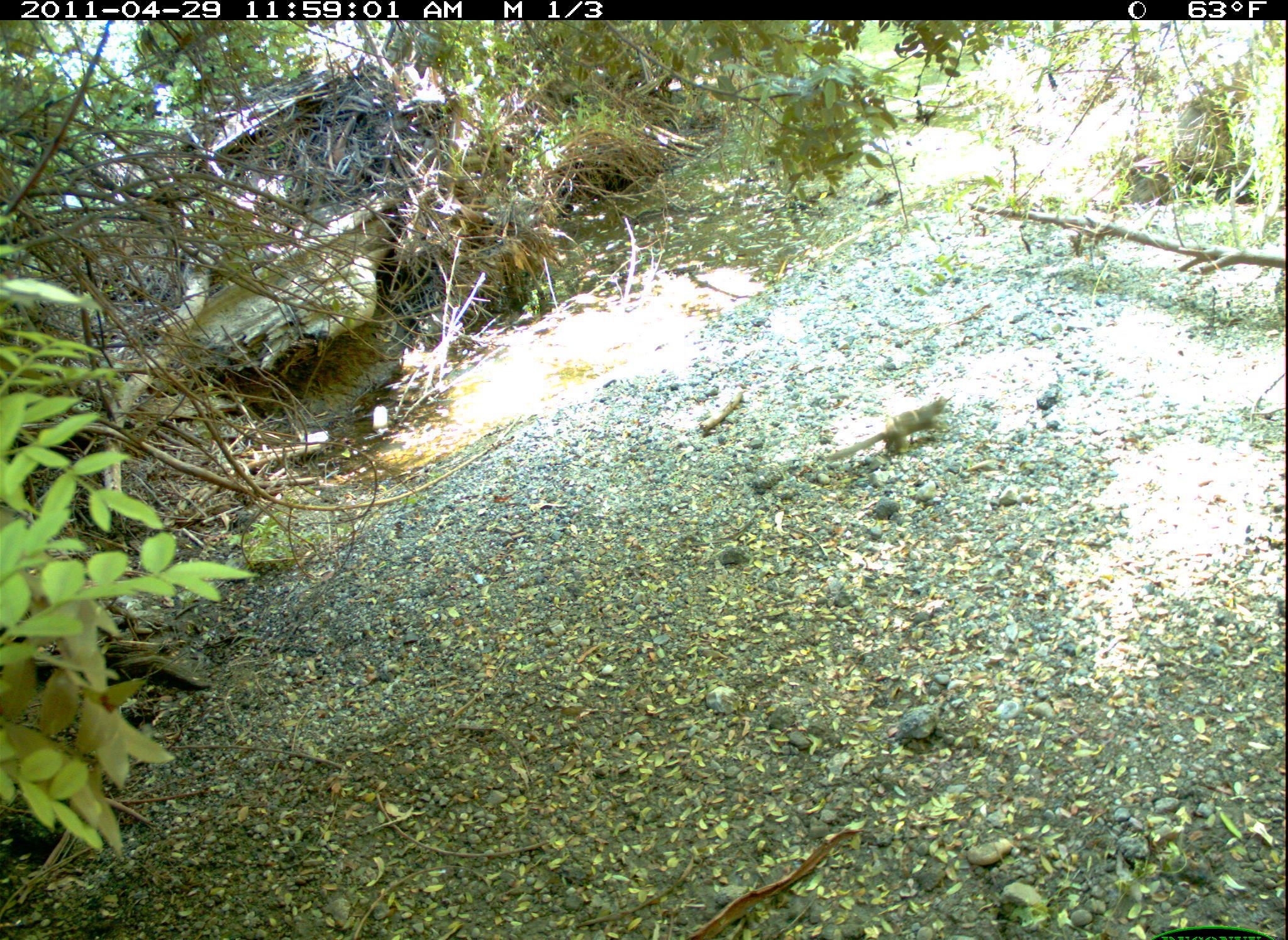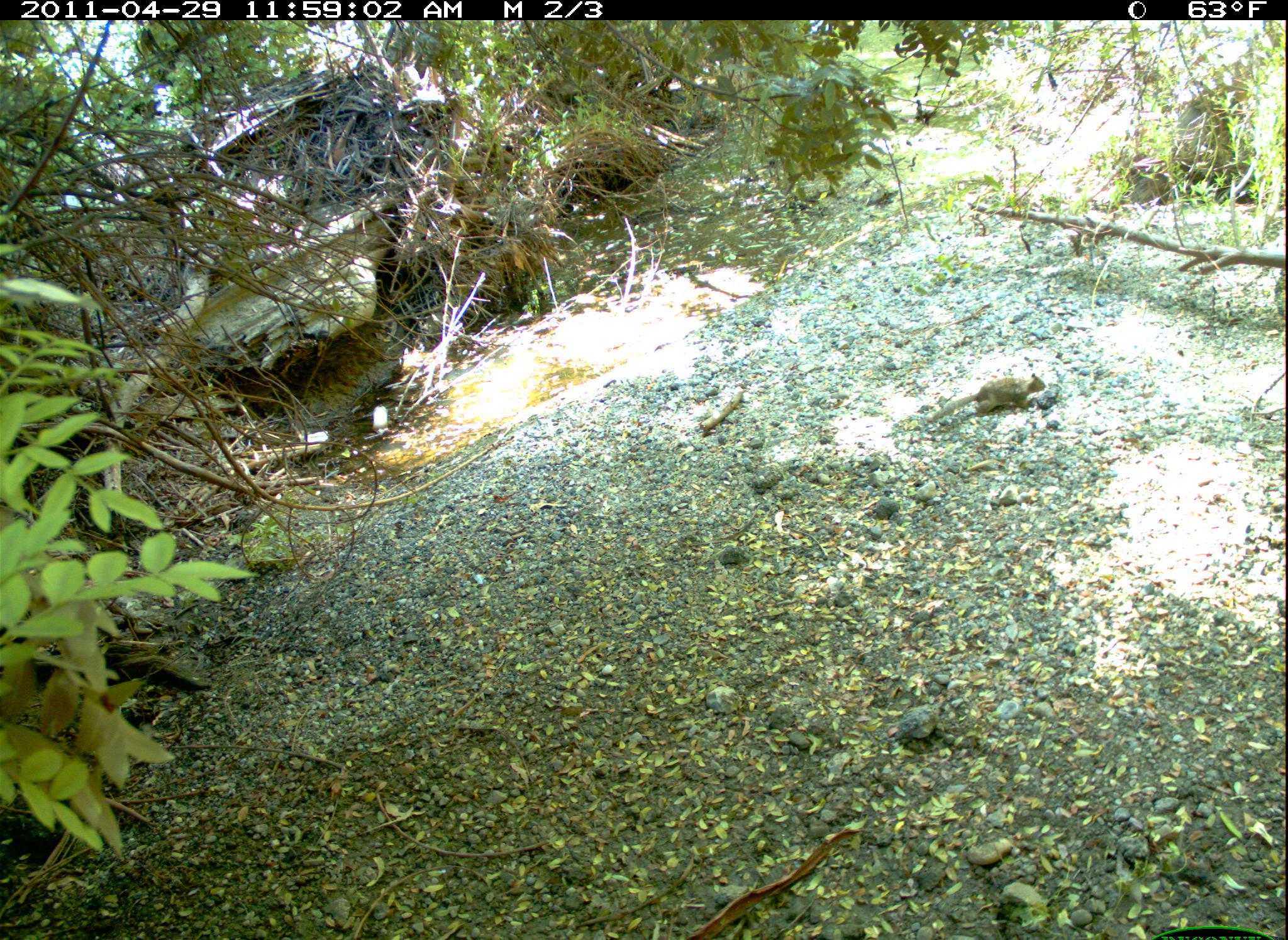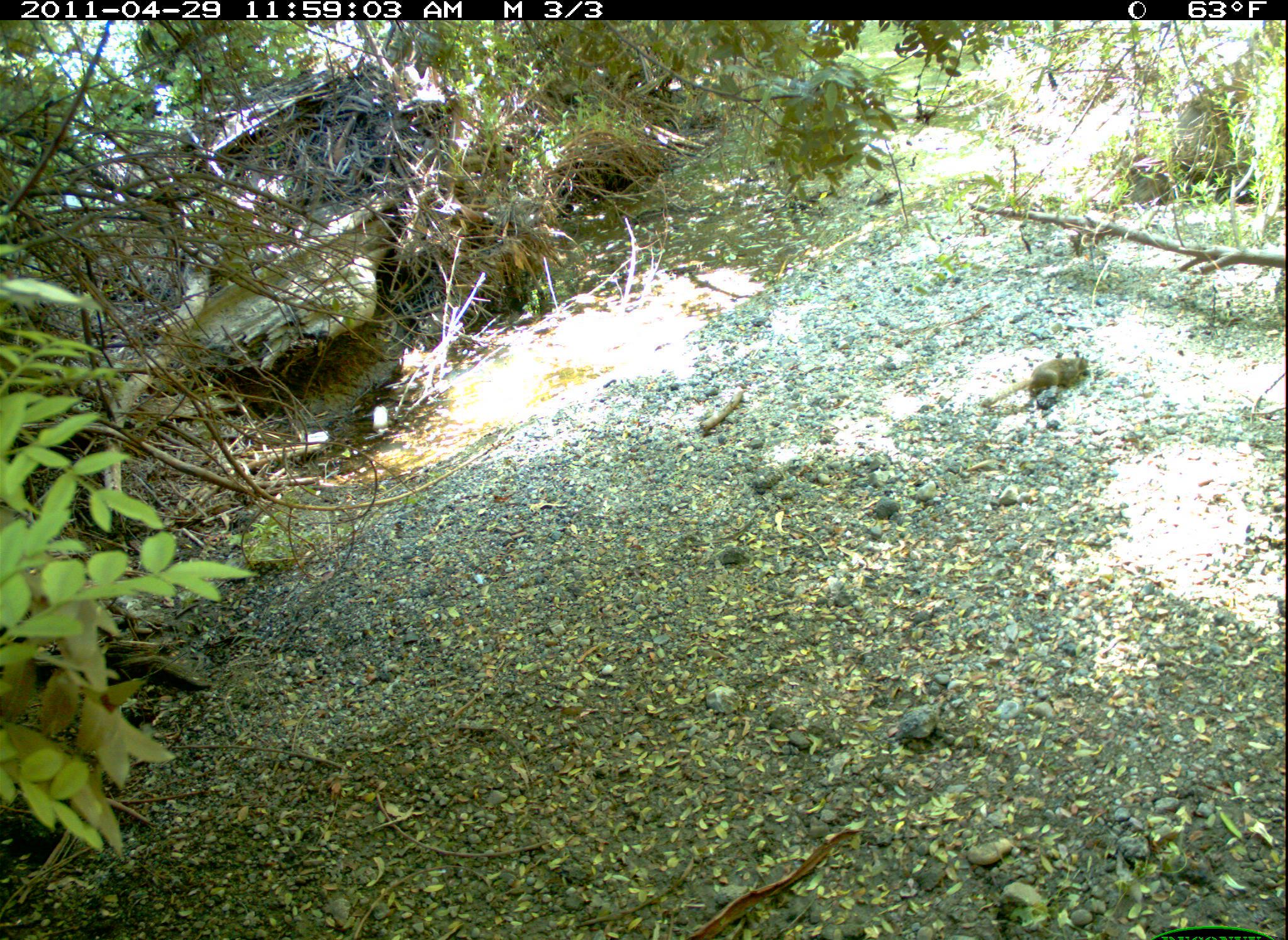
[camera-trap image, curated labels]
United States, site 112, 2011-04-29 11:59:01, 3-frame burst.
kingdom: Animalia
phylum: Chordata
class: Mammalia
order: Rodentia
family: Sciuridae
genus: Sciurus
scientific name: Sciurus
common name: squirrel